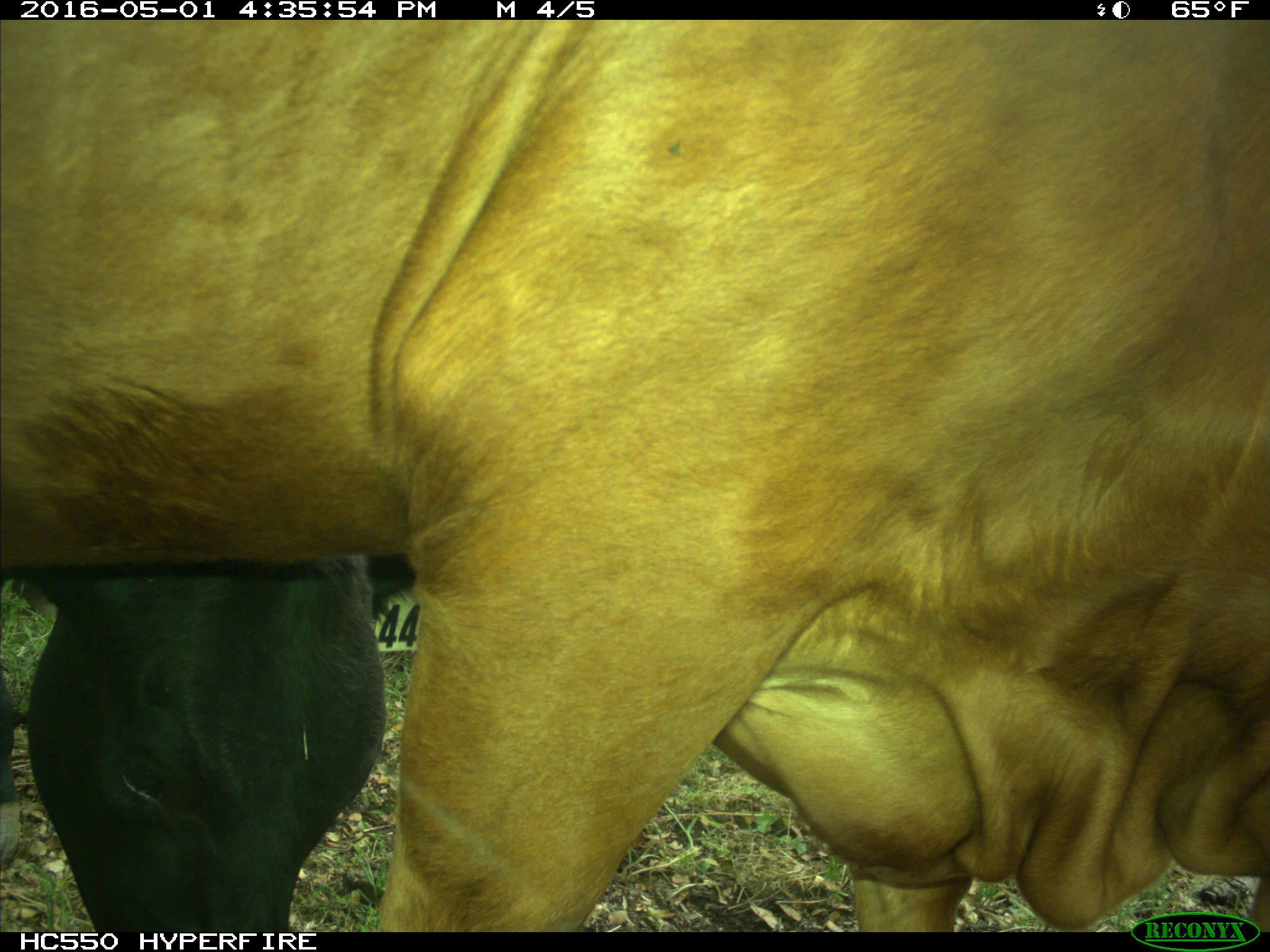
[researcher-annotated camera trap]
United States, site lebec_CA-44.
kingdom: Animalia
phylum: Chordata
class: Mammalia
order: Artiodactyla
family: Bovidae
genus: Bos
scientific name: Bos taurus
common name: domestic cow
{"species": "Bos taurus (domestic cow)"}